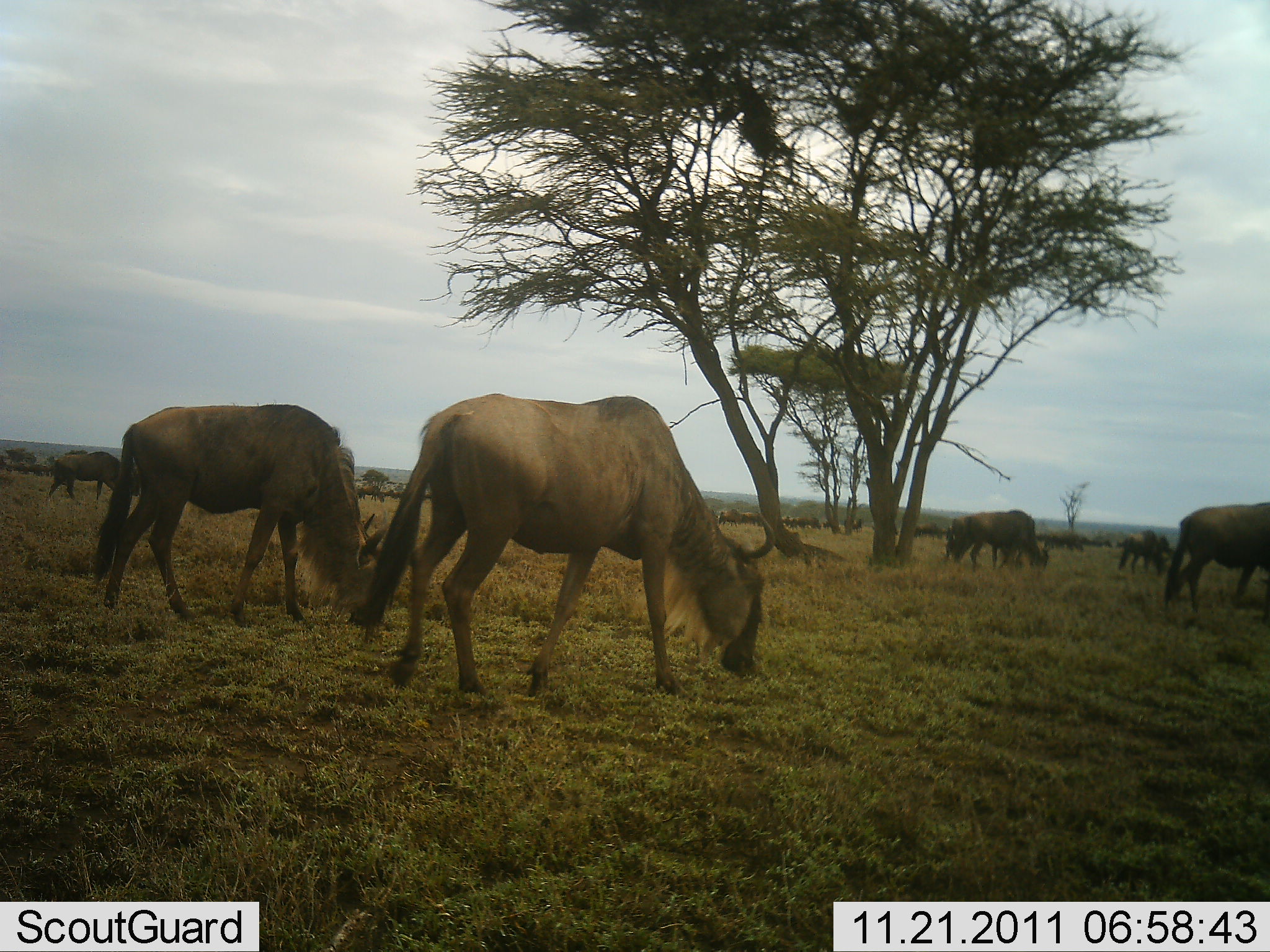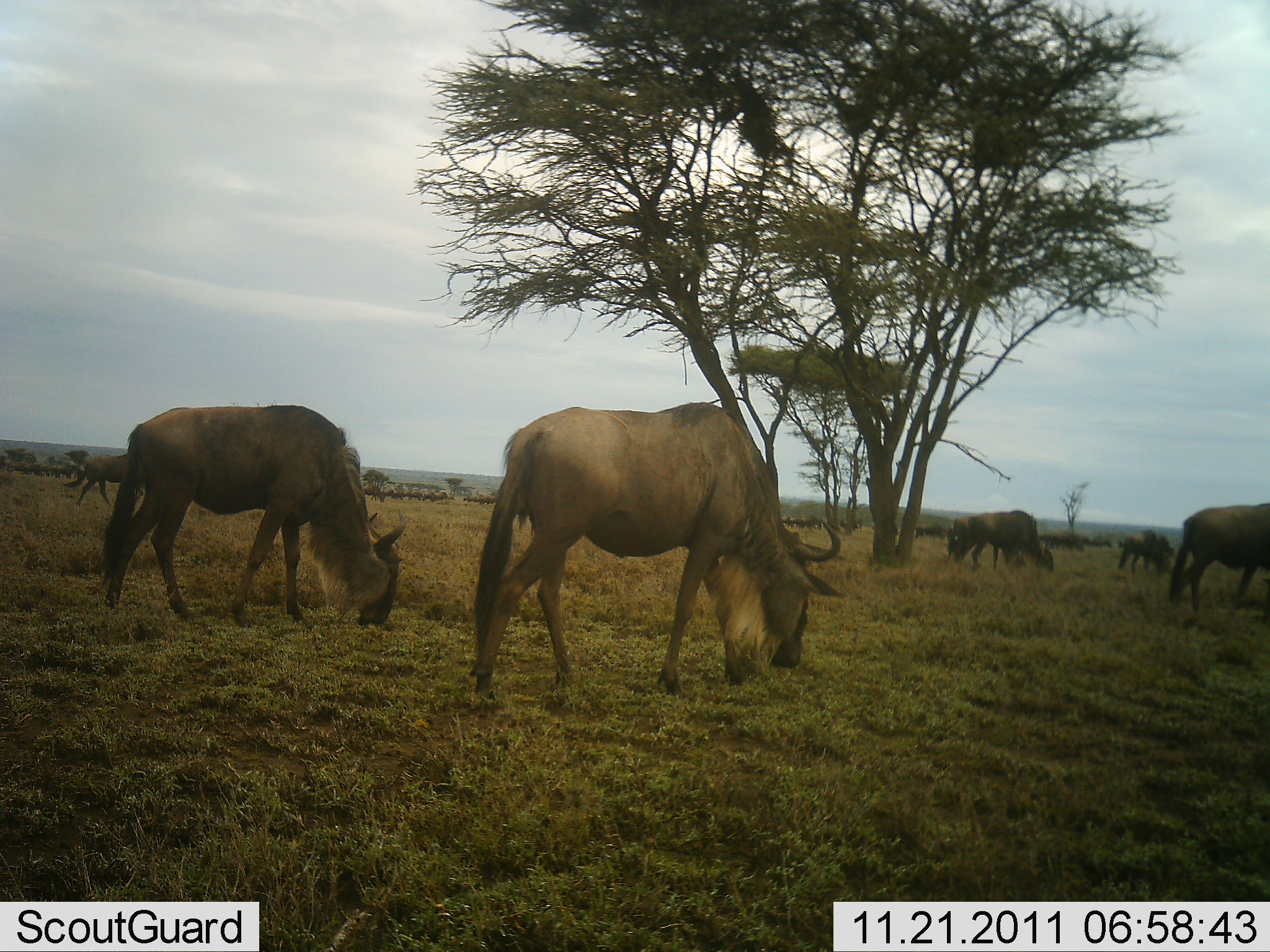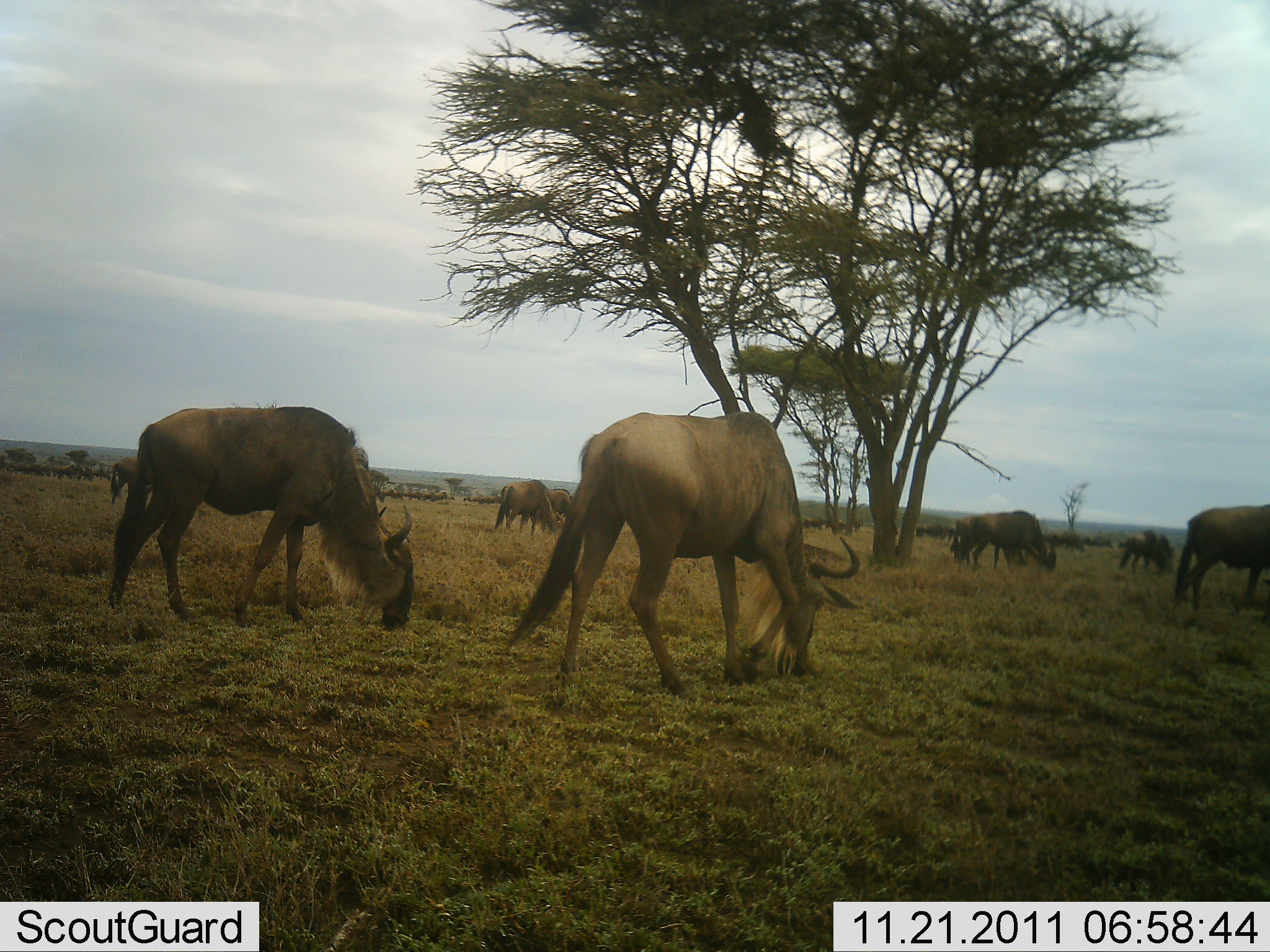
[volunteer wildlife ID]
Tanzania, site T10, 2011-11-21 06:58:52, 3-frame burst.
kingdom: Animalia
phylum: Chordata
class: Mammalia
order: Artiodactyla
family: Bovidae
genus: Connochaetes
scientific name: Connochaetes taurinus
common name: blue wildebeest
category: wildebeest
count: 9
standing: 23%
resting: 0%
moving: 31%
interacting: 0%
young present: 8%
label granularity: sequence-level